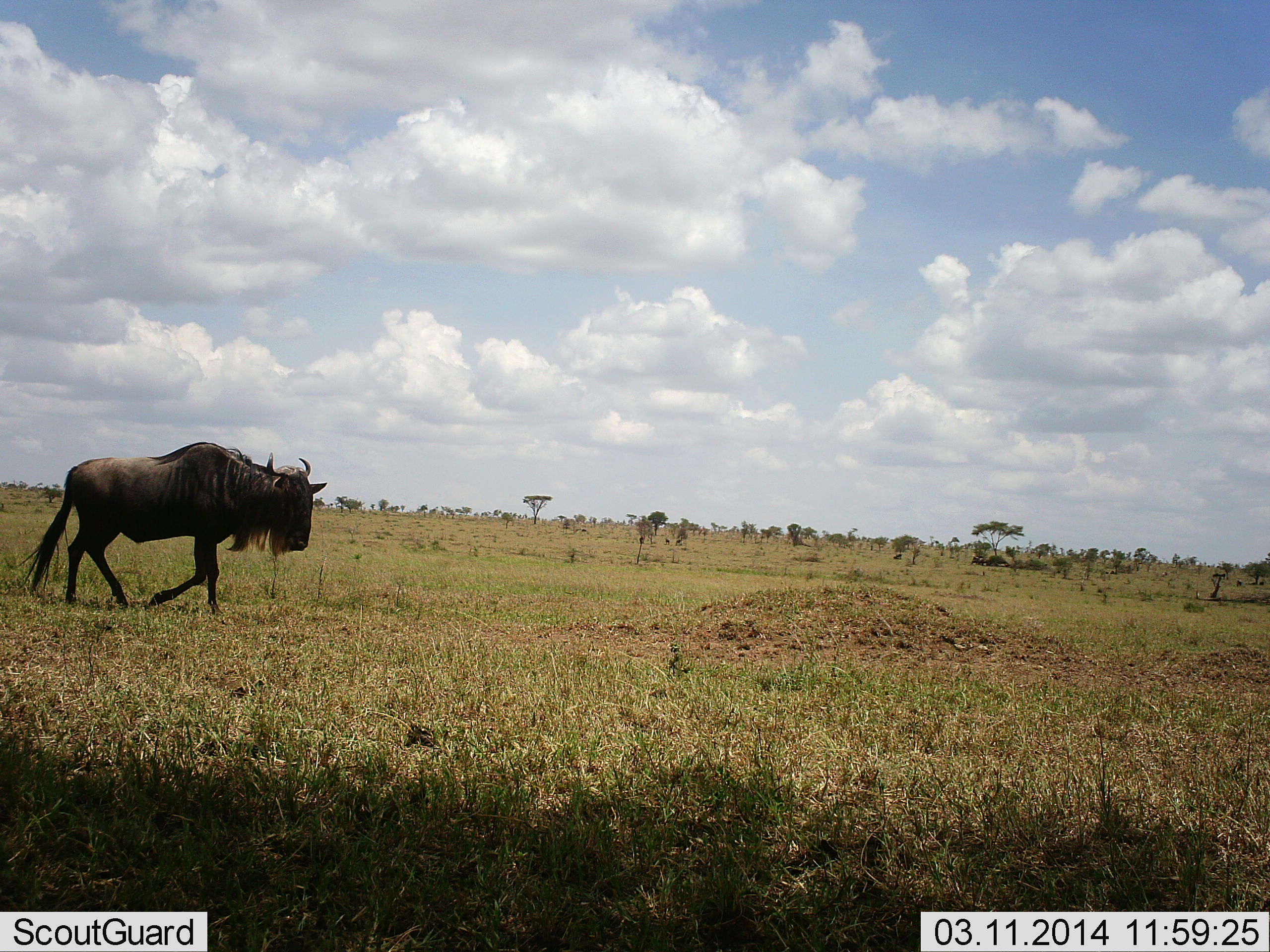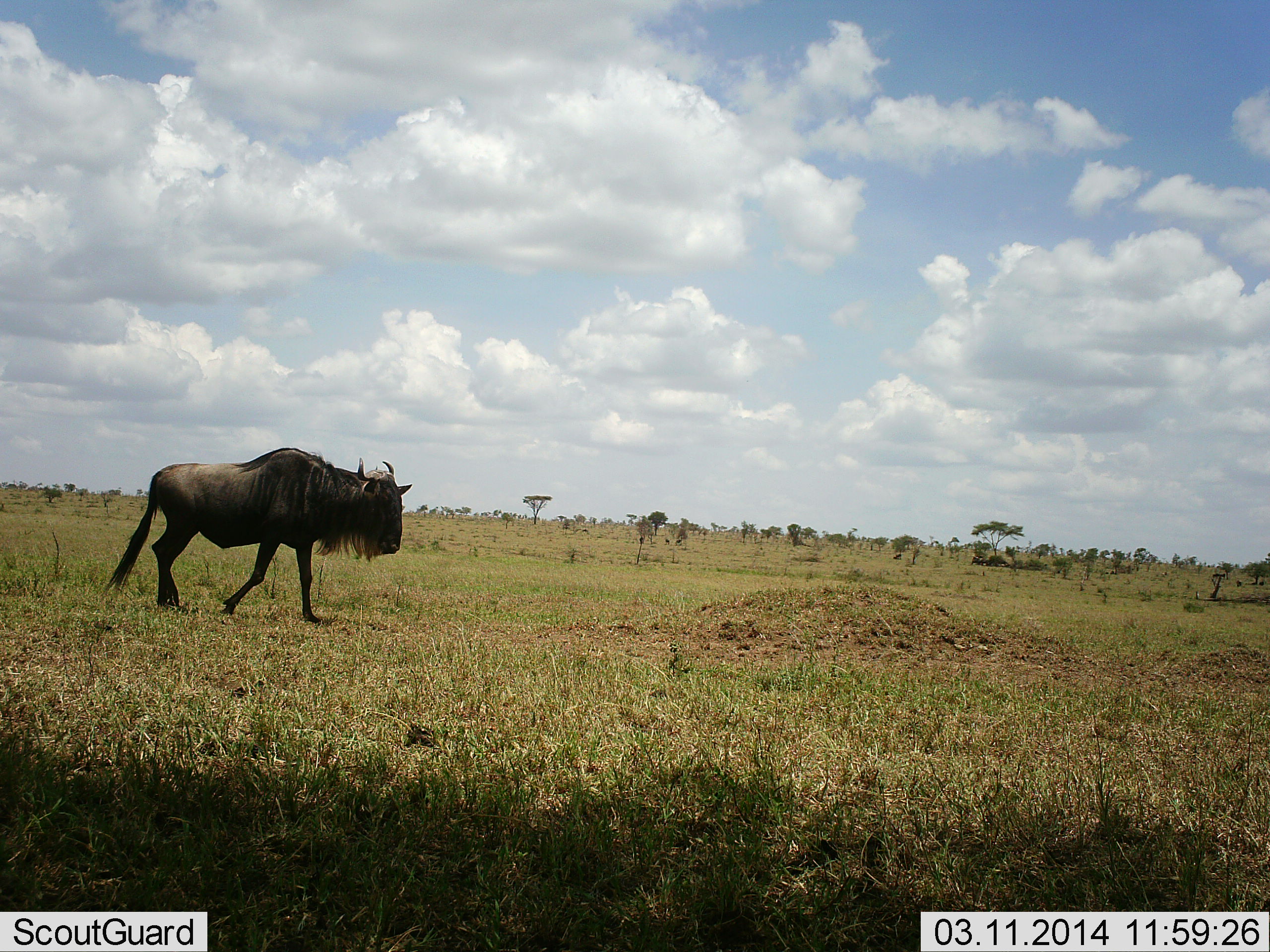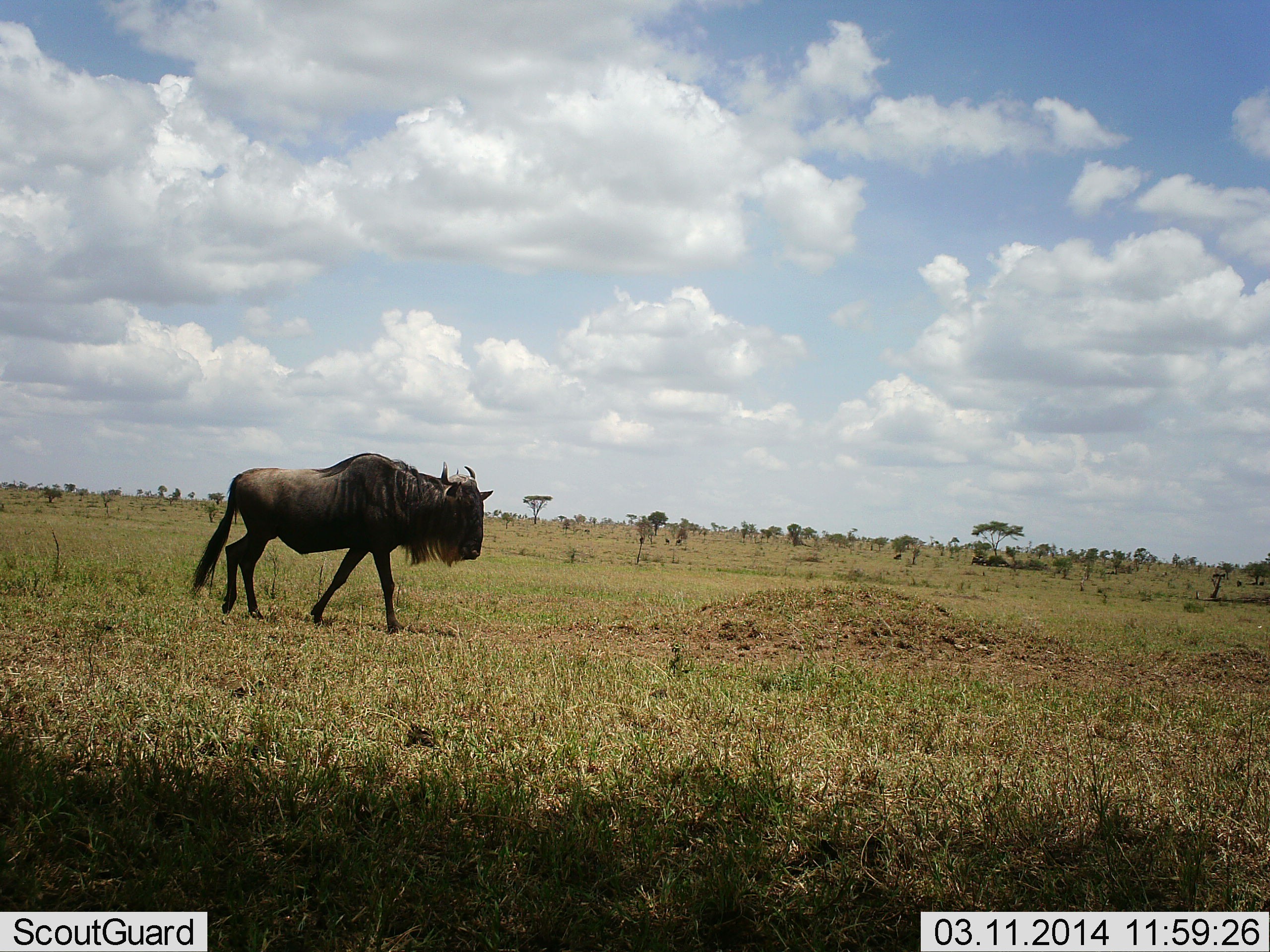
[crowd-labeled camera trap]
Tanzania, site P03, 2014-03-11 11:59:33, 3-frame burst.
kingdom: Animalia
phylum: Chordata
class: Mammalia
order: Artiodactyla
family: Bovidae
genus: Connochaetes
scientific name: Connochaetes taurinus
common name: blue wildebeest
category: wildebeest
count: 1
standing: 0%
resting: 0%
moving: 100%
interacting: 0%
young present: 0%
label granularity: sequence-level